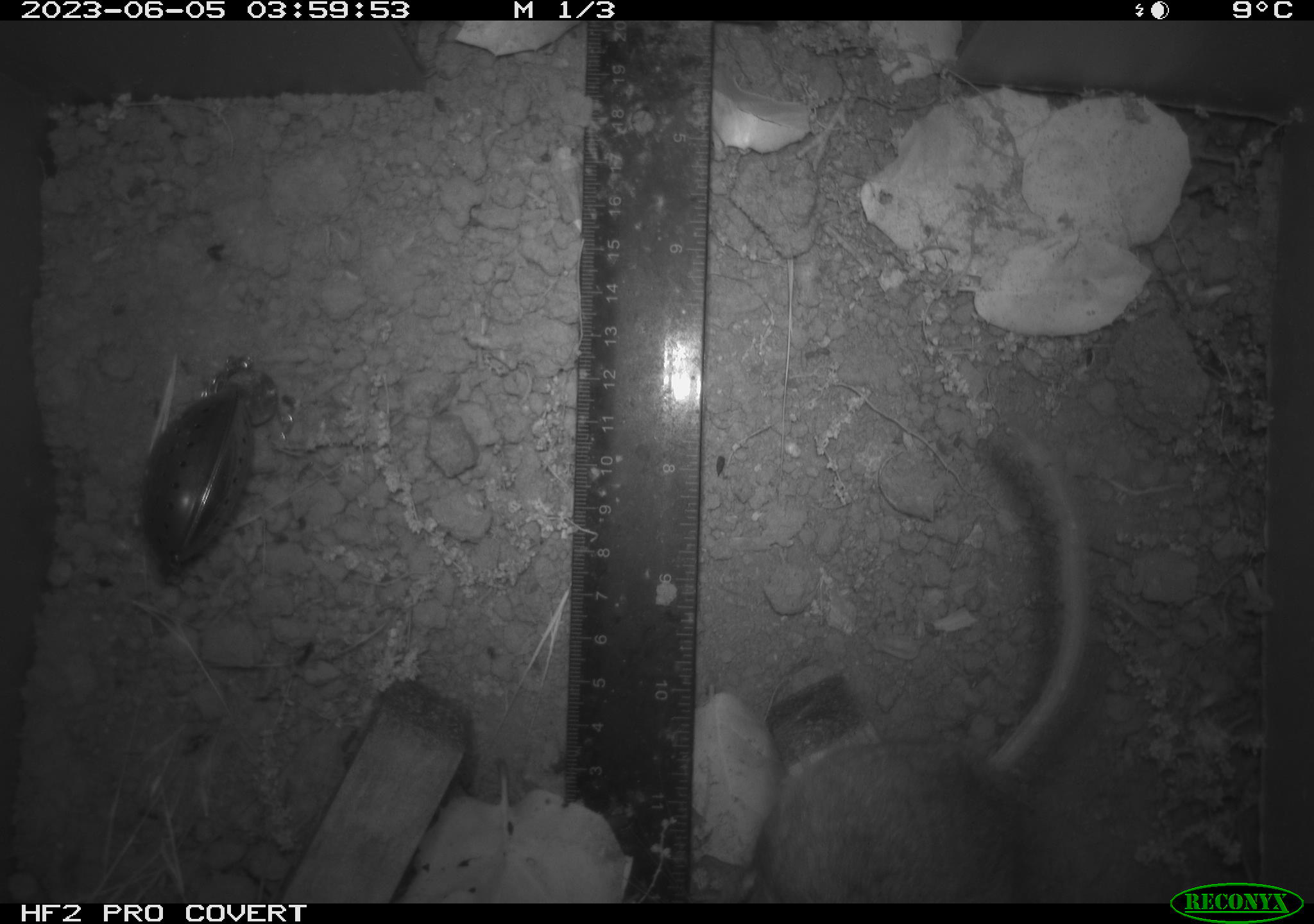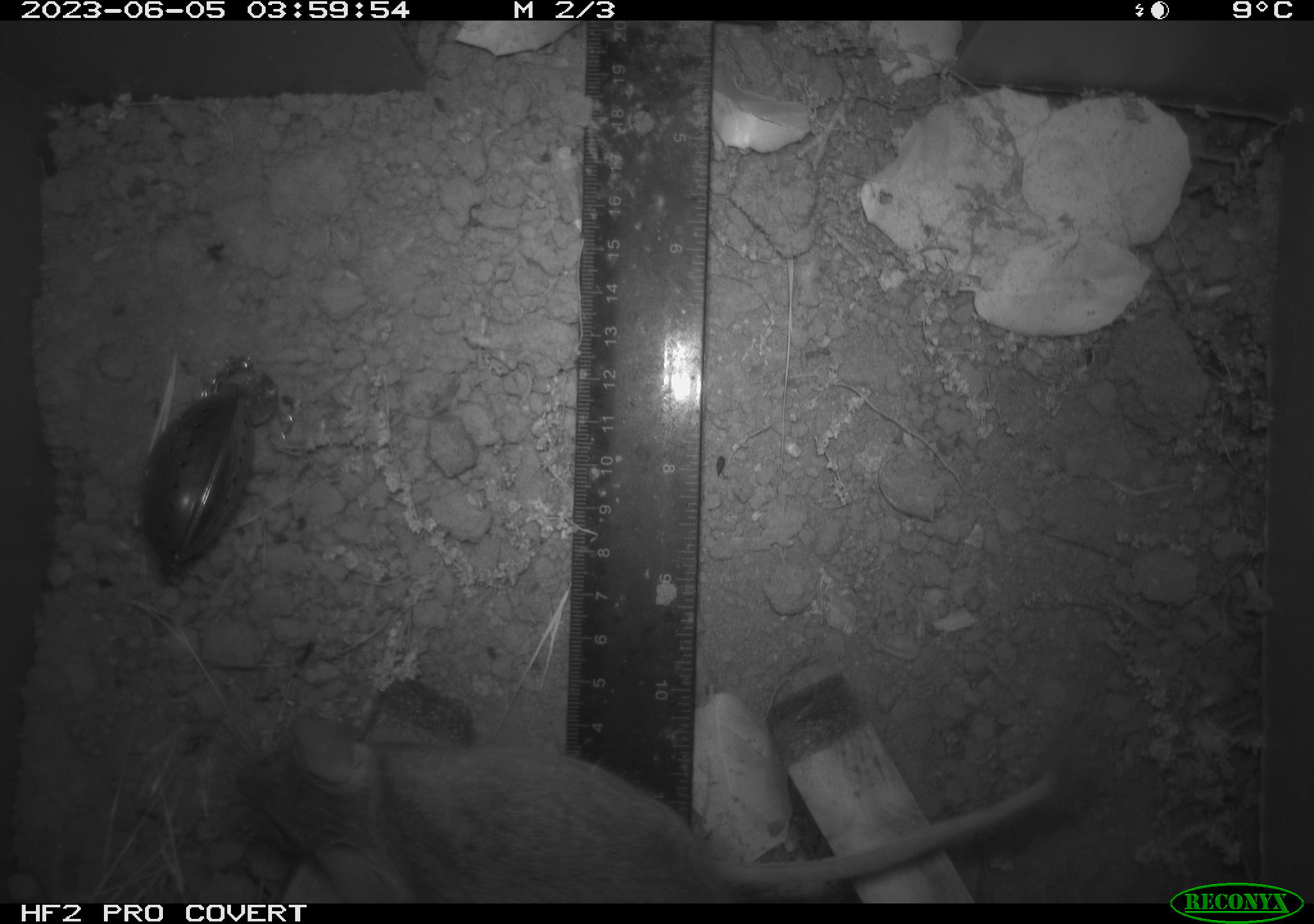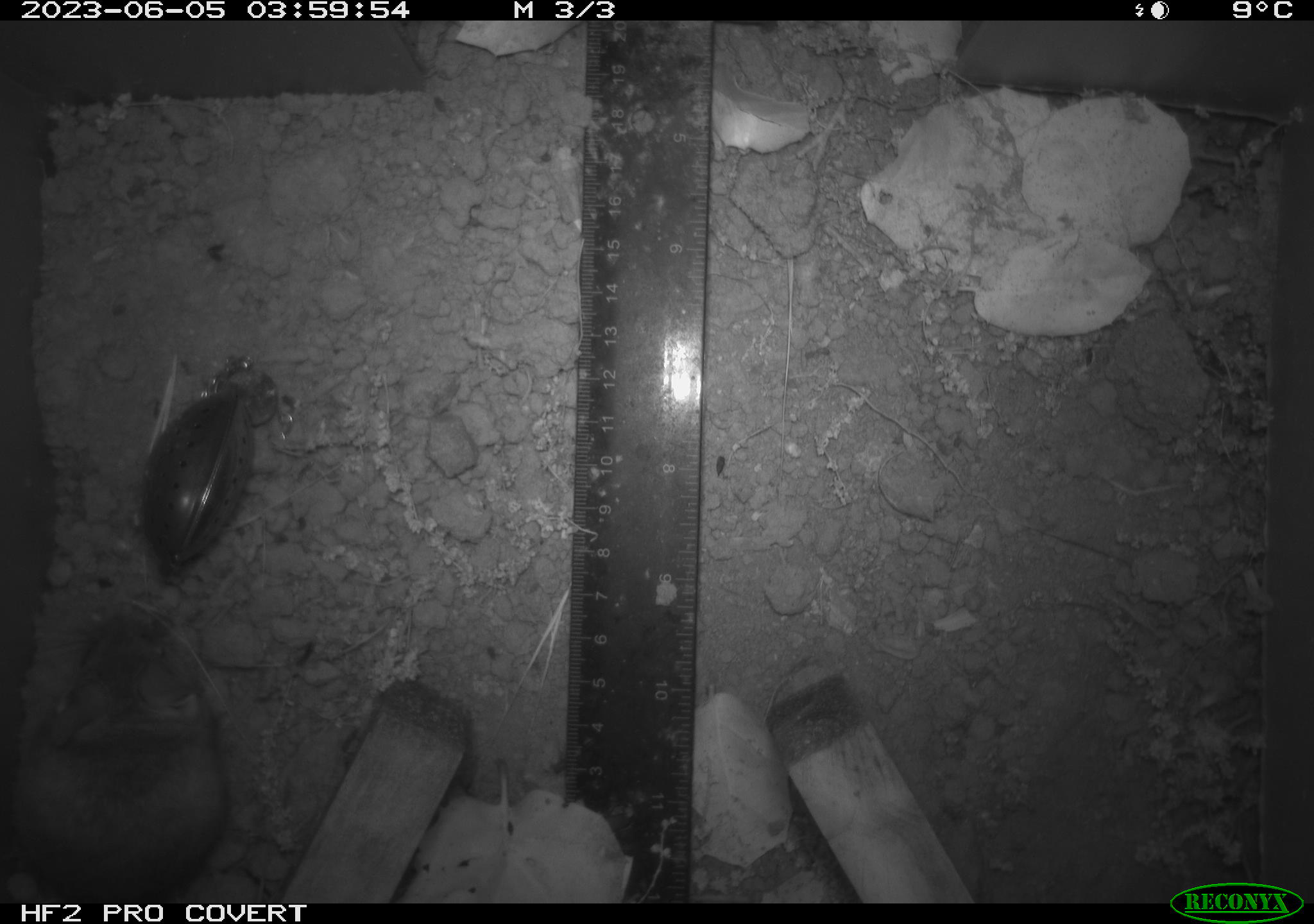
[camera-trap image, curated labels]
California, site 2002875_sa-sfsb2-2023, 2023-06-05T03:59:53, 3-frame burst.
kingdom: Animalia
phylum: Chordata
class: Mammalia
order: Rodentia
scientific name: Rodentia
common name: mouse species